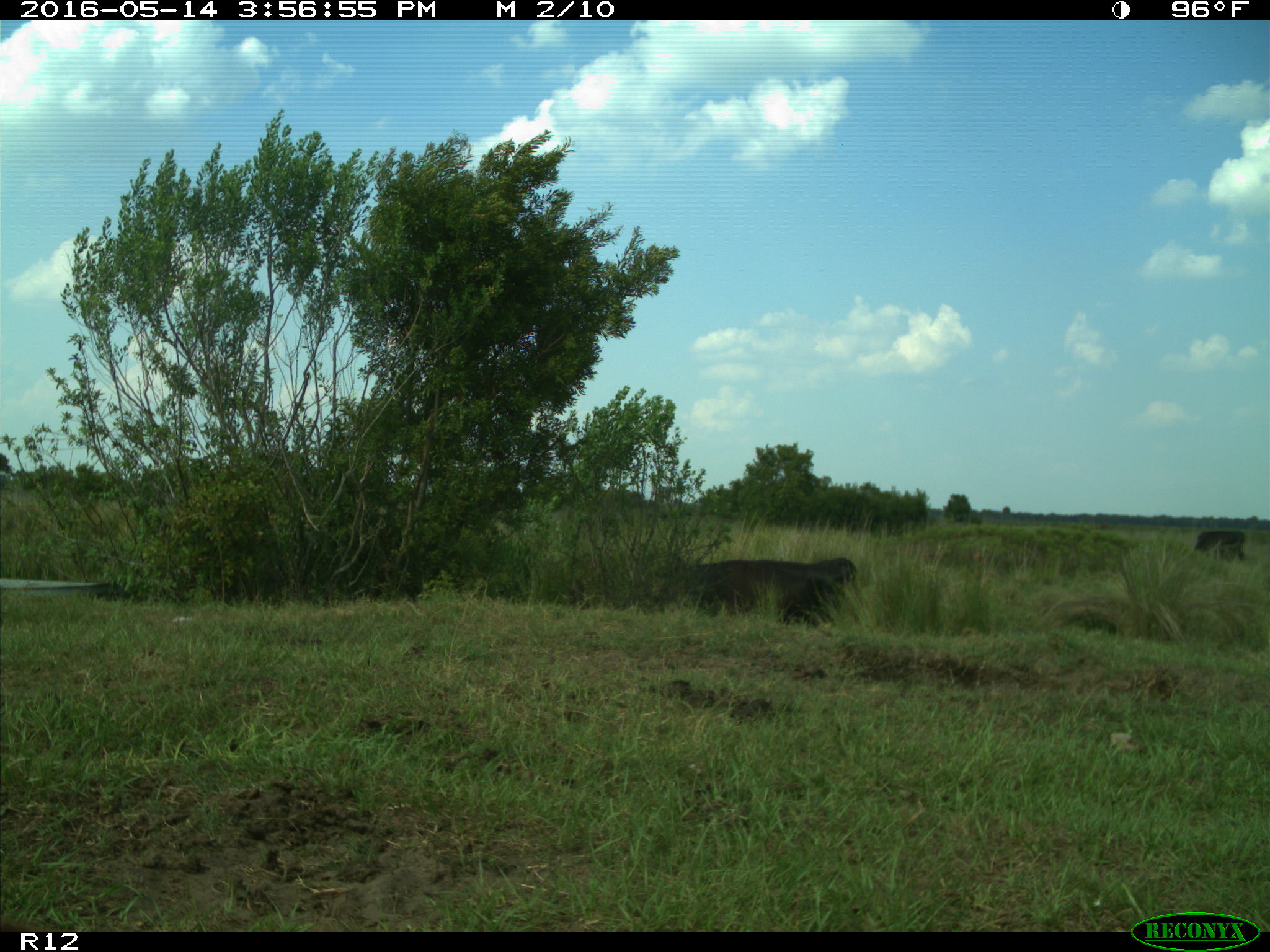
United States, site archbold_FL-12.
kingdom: Animalia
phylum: Chordata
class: Mammalia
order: Artiodactyla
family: Bovidae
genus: Bos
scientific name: Bos taurus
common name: domestic cow